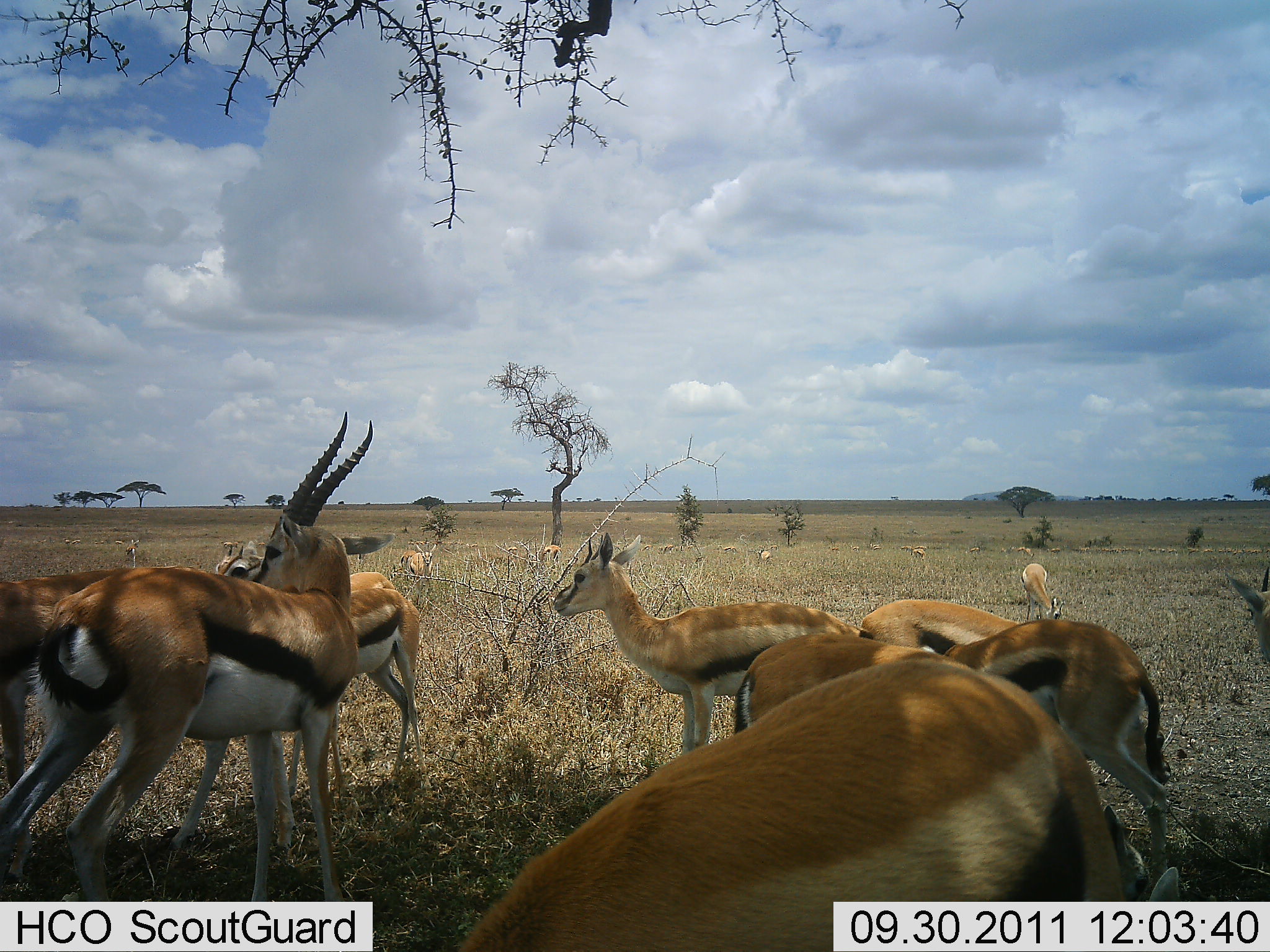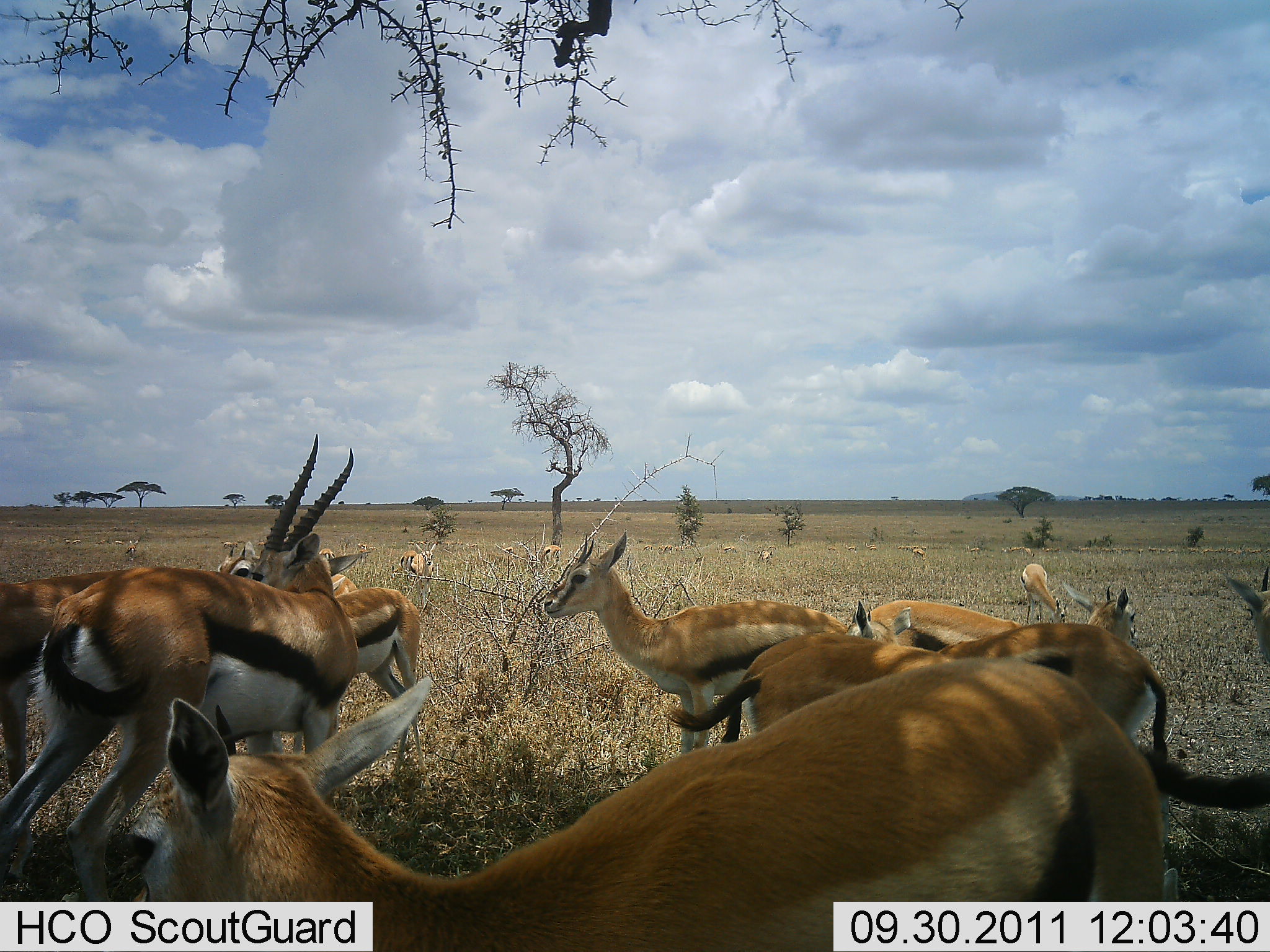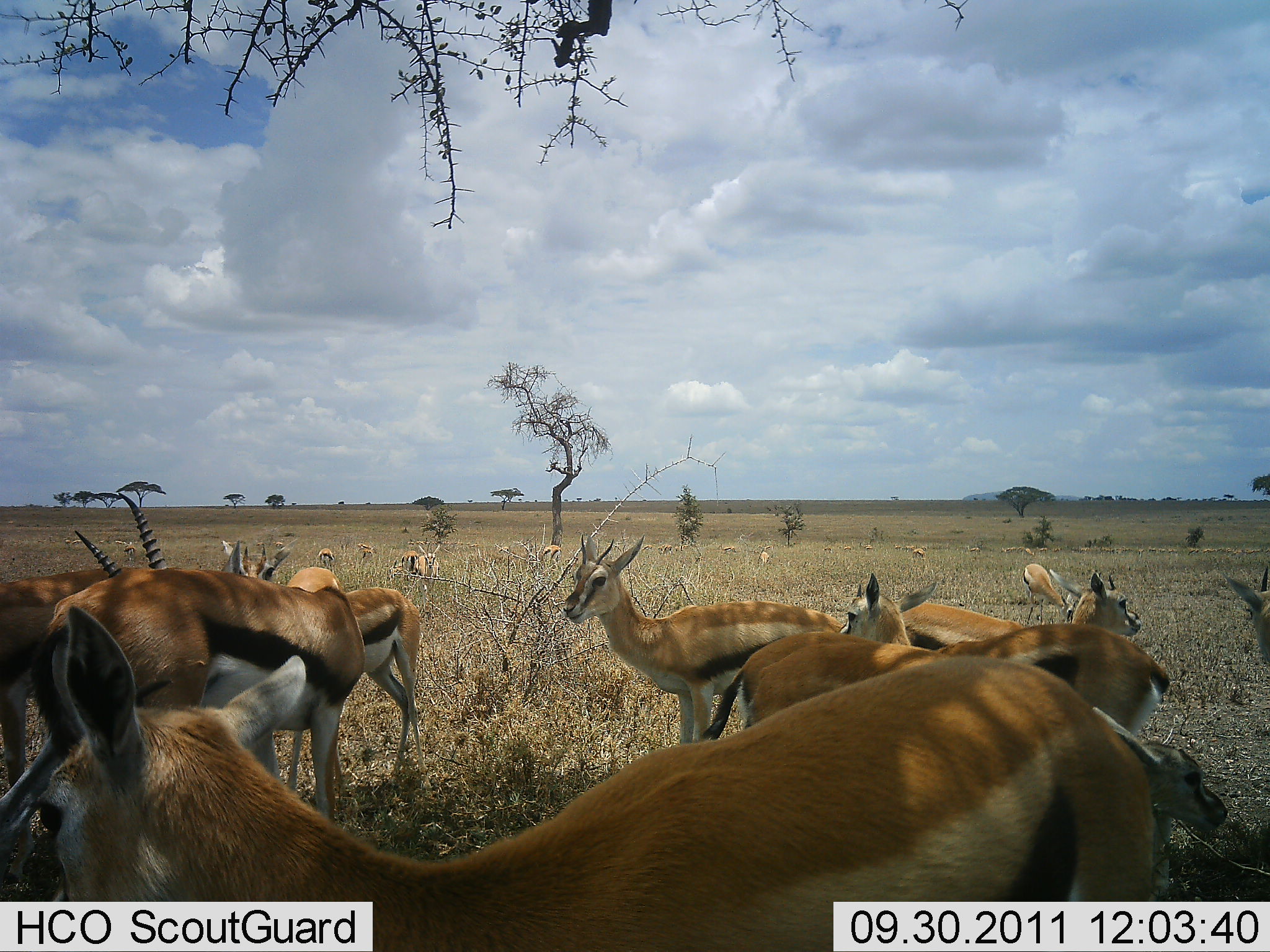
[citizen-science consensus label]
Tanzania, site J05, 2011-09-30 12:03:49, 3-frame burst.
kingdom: Animalia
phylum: Chordata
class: Mammalia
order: Artiodactyla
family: Bovidae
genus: Eudorcas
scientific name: Eudorcas thomsonii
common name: thomson's gazelle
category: gazellethomsons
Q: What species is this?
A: Gazellethomsons (thomson's gazelle) (Eudorcas thomsonii).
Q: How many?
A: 11-50.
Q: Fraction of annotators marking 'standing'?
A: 82%.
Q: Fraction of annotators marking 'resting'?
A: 12%.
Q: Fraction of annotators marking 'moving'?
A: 18%.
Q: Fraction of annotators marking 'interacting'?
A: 6%.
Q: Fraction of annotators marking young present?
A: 6%.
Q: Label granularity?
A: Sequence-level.